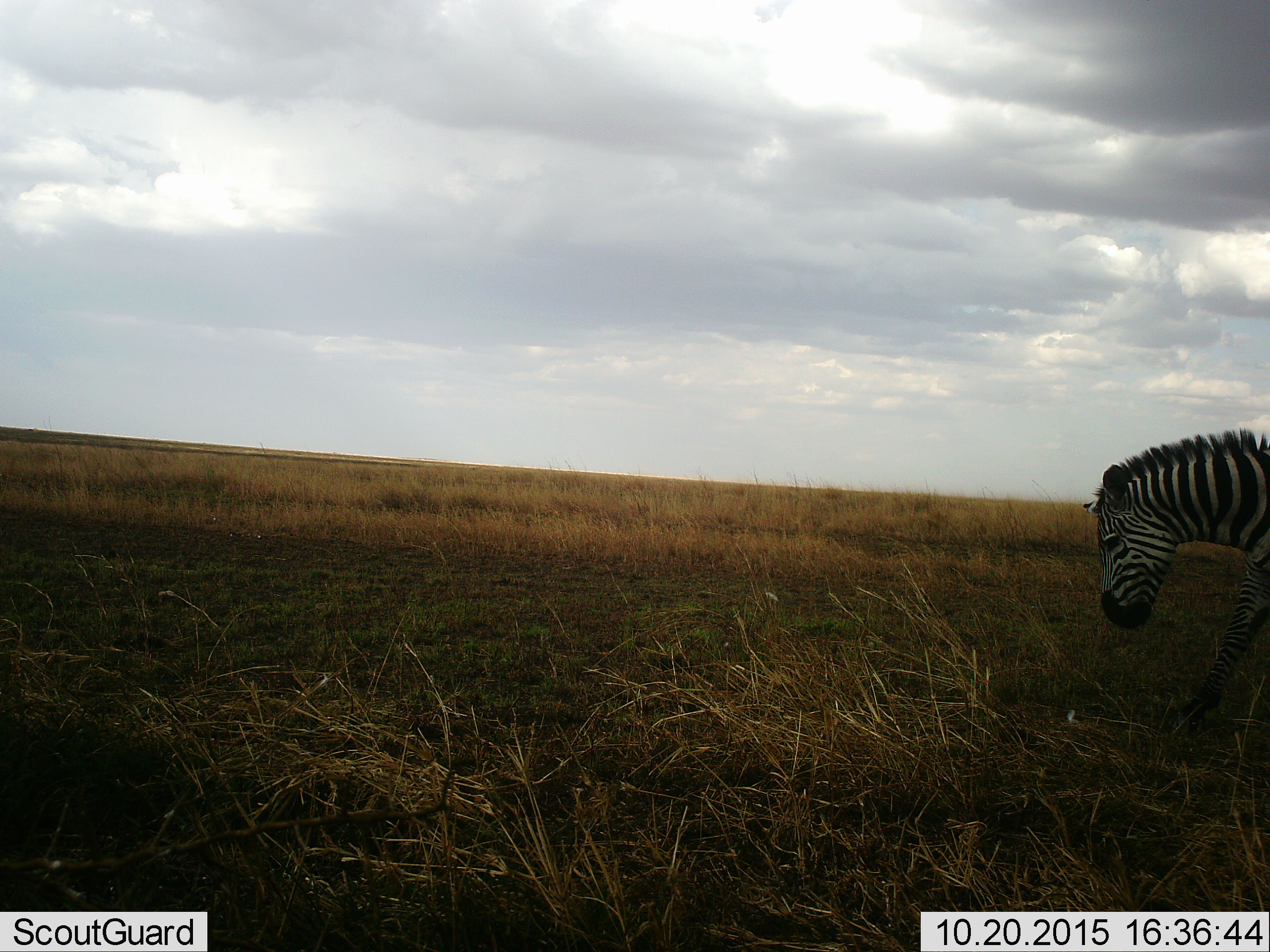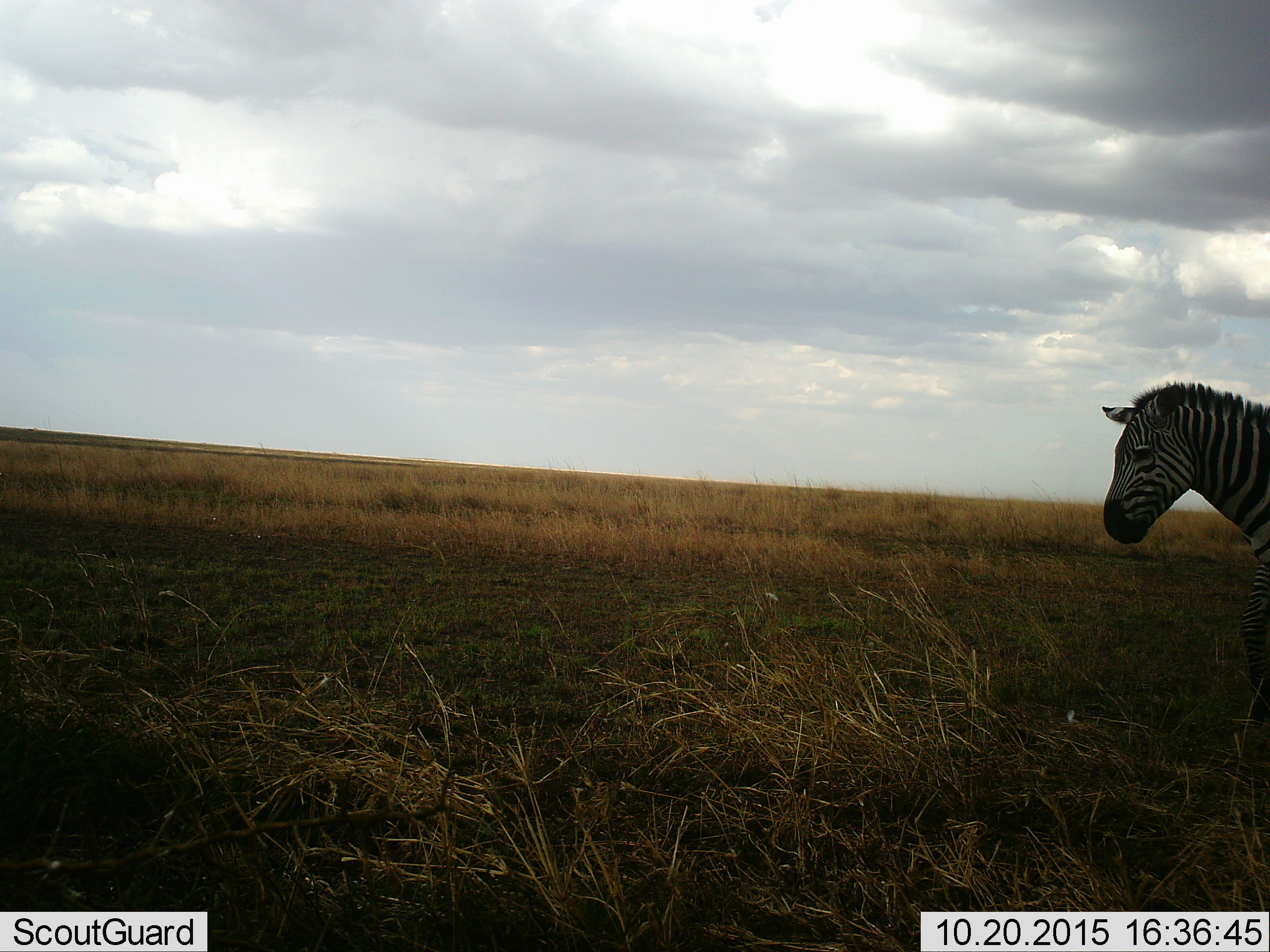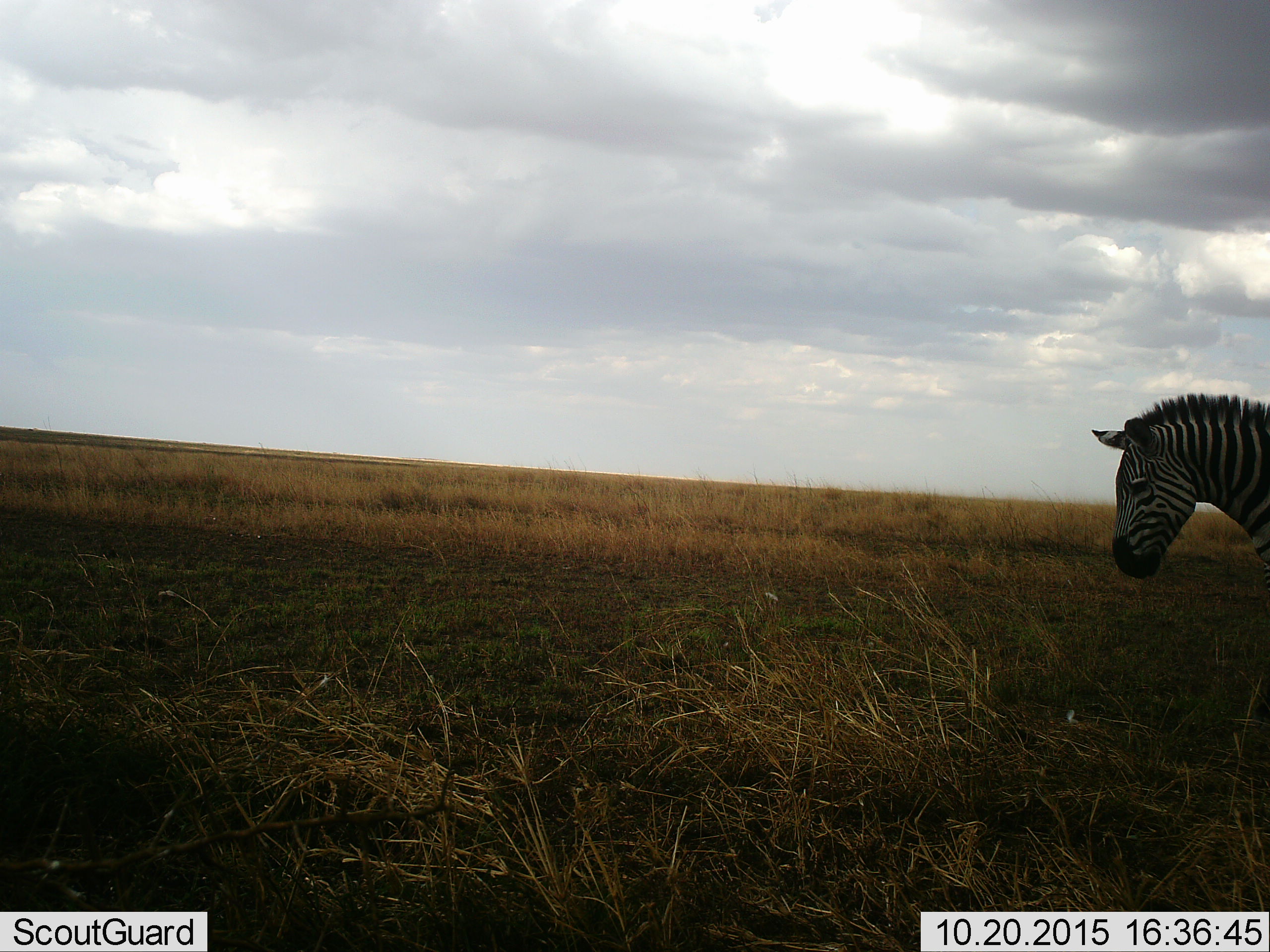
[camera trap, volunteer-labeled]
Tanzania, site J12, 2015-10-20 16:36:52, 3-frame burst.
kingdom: Animalia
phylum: Chordata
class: Mammalia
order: Perissodactyla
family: Equidae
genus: Equus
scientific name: Equus quagga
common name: plains zebra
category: zebra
Zebra (plains zebra) (Equus quagga), count 1. Behavior (volunteer vote fractions): standing 33%, resting 0%, moving 44%, interacting 11%. Young present (vote fraction): 0%. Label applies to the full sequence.